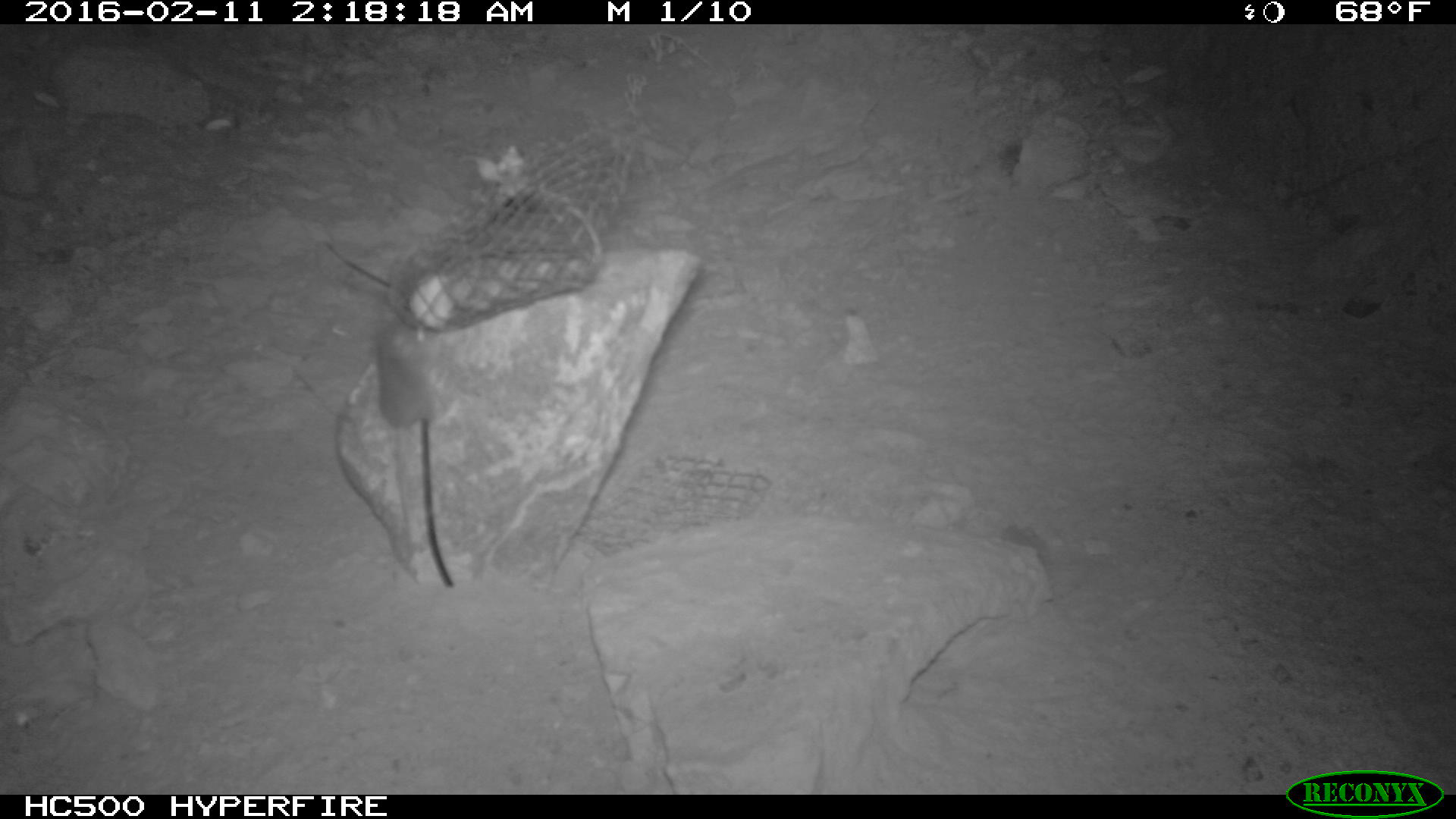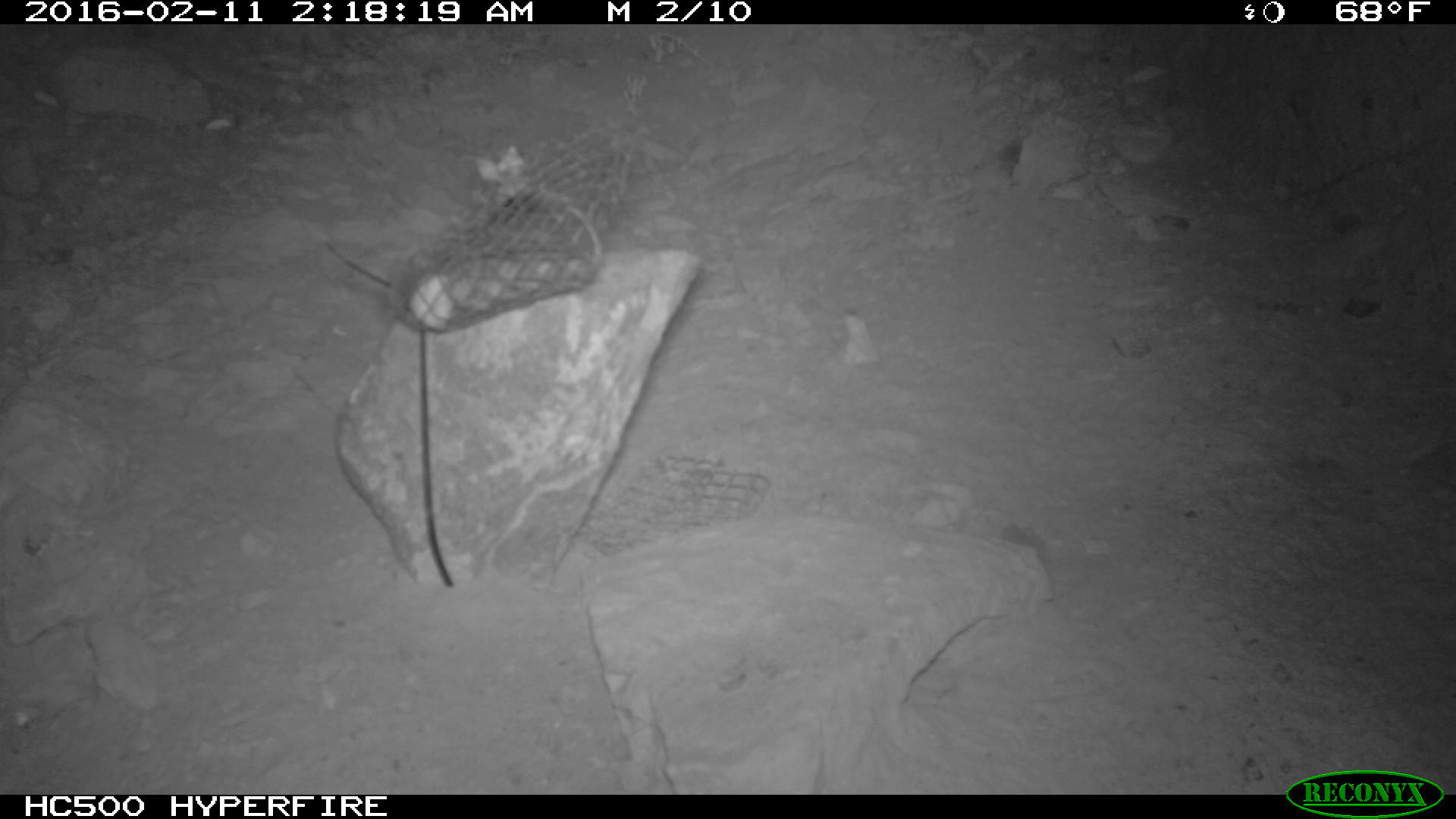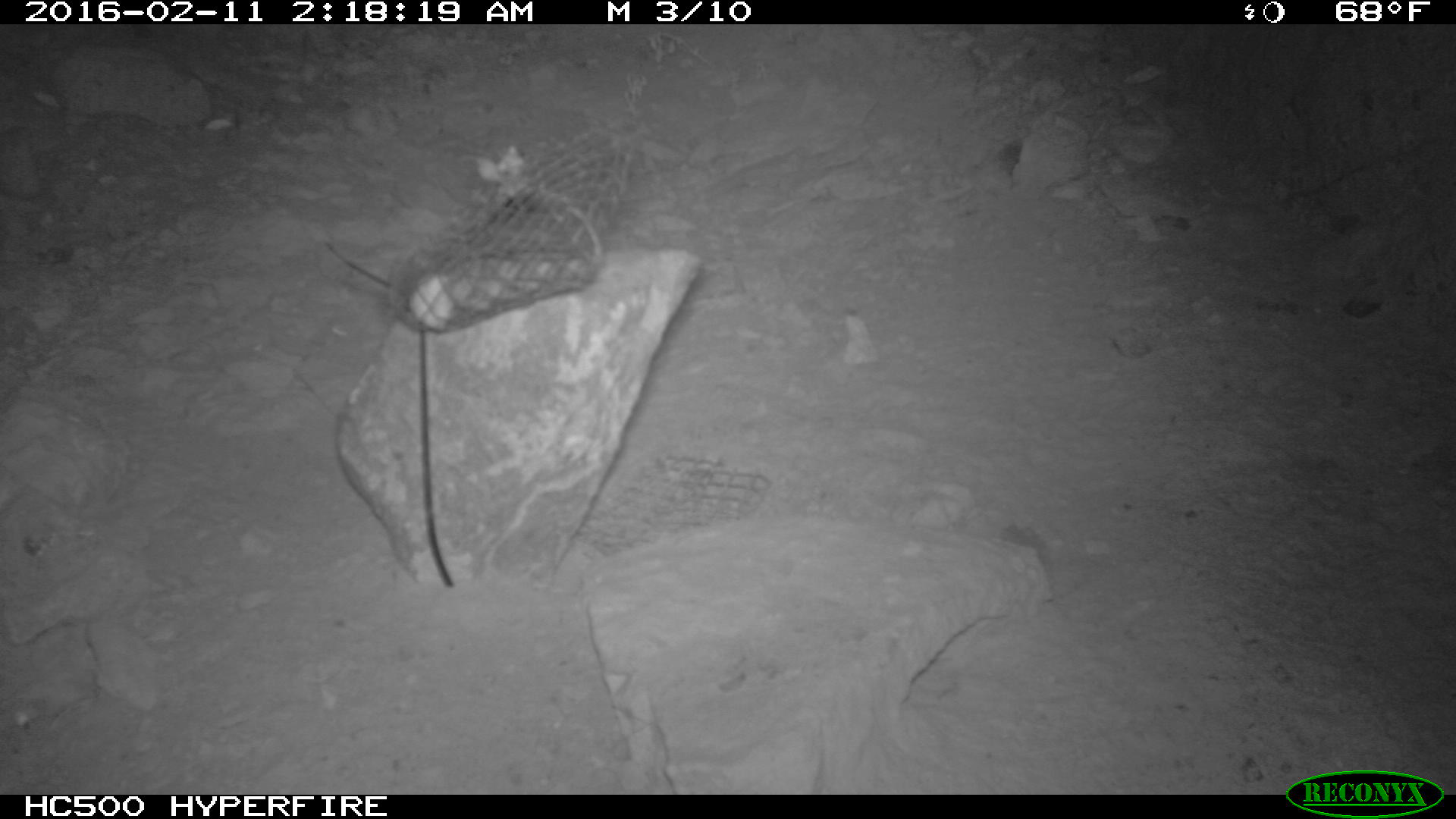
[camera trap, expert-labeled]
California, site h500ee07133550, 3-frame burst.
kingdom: Animalia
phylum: Chordata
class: Mammalia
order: Rodentia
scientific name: Rodentia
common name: rodent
Rodent (Rodentia).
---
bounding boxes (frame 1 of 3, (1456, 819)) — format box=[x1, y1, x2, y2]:
rodent: box=[374, 313, 445, 556]